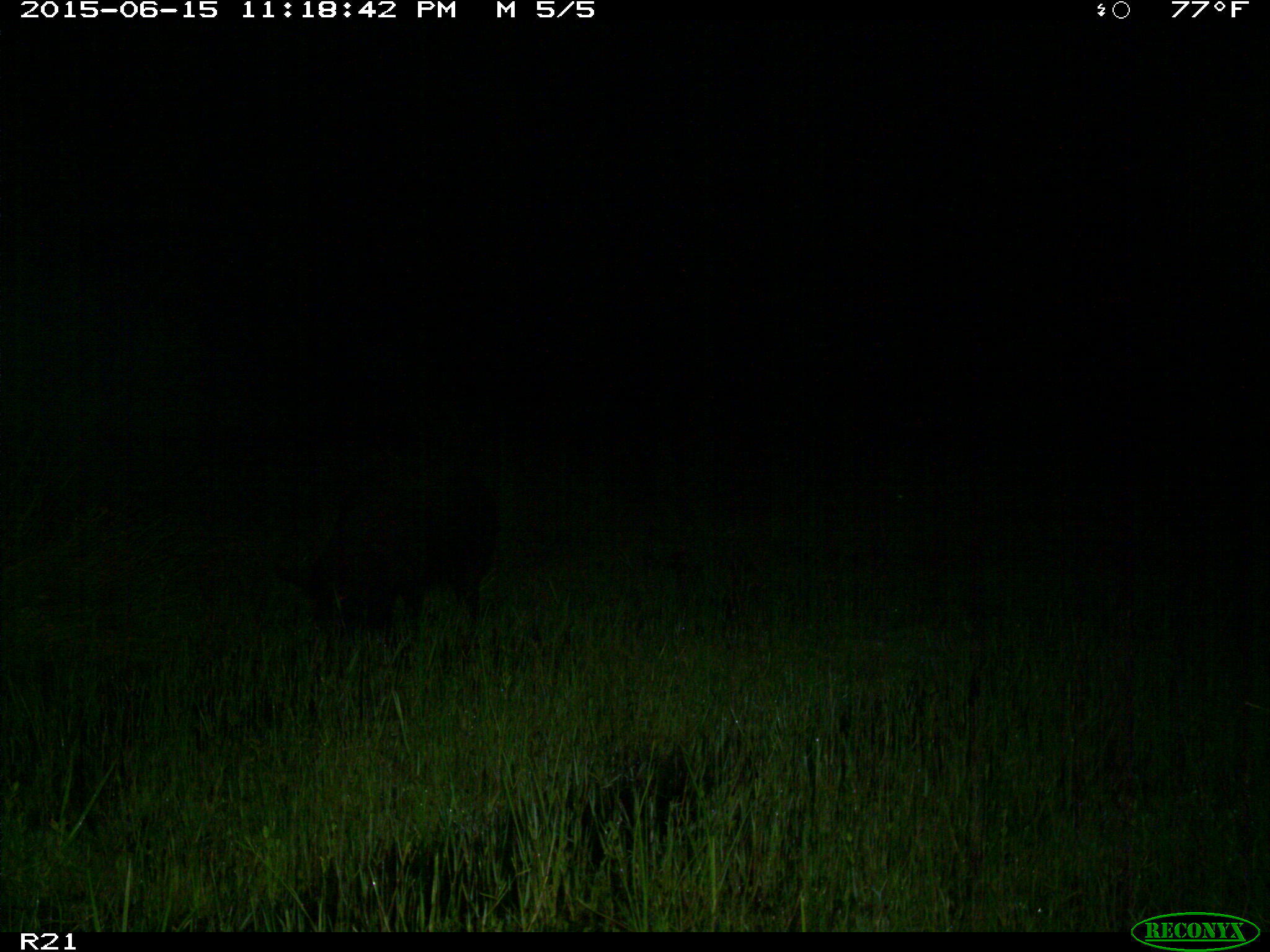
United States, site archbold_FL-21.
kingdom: Animalia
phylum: Chordata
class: Mammalia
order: Artiodactyla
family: Suidae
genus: Sus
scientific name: Sus scrofa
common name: wild boar